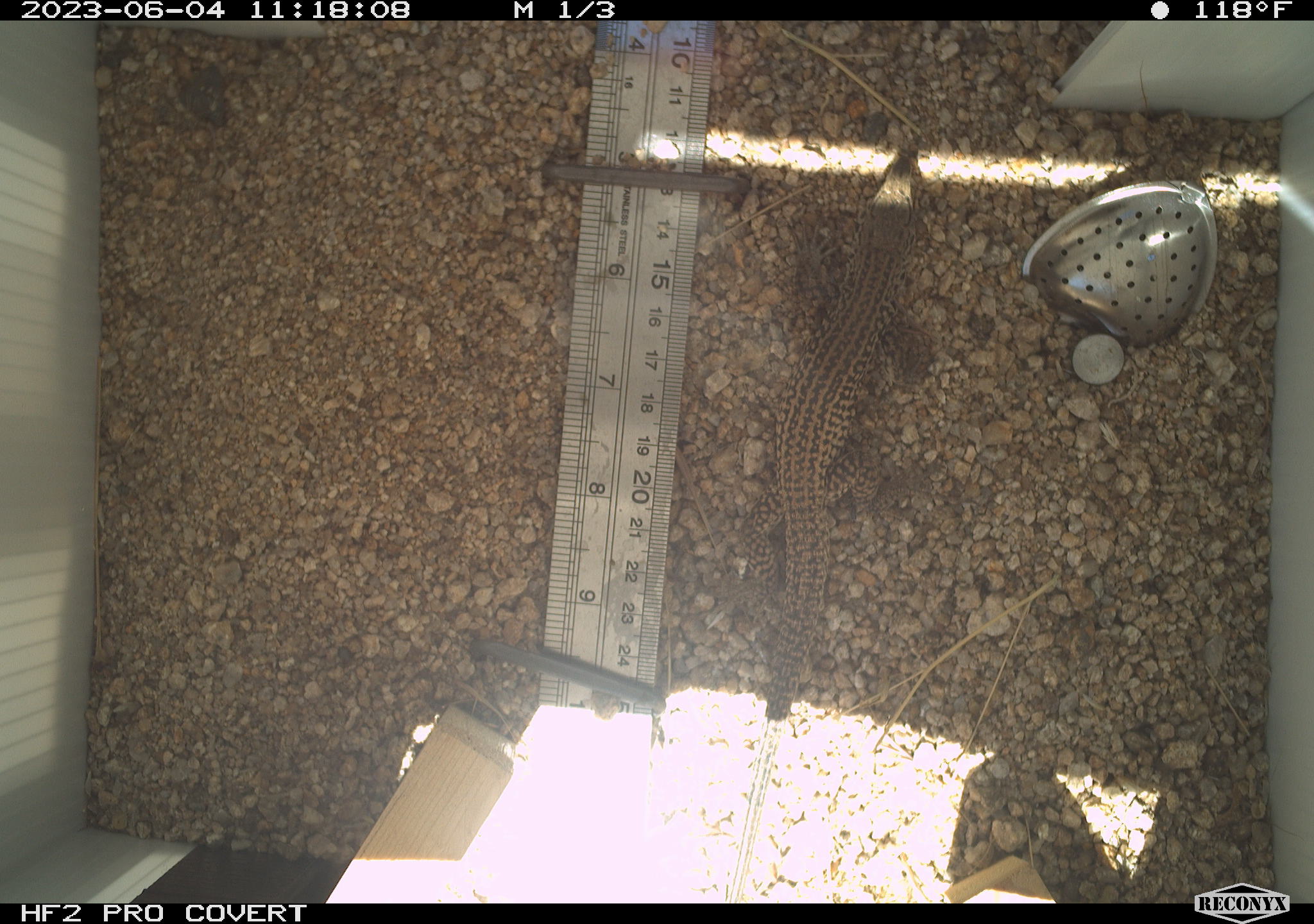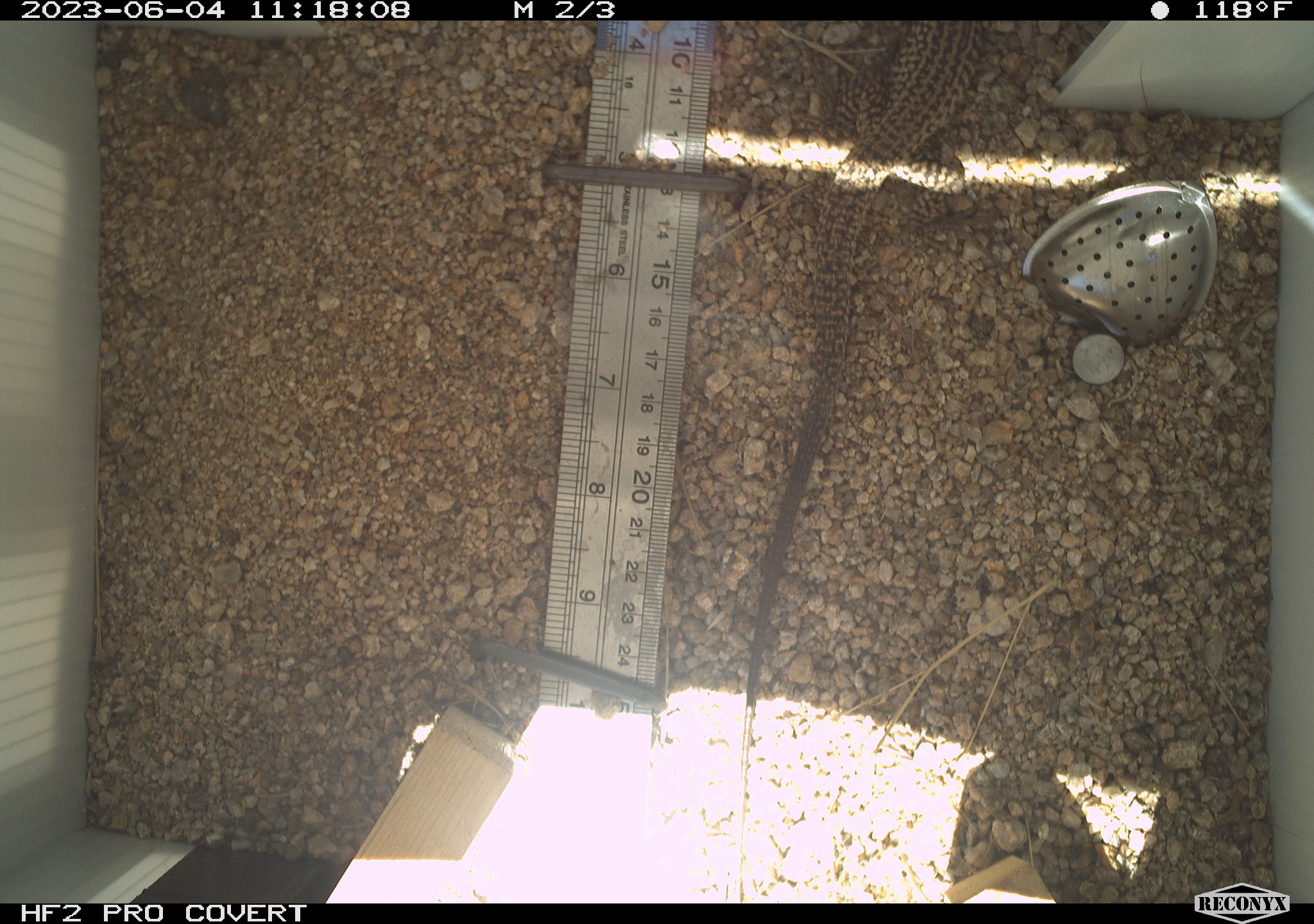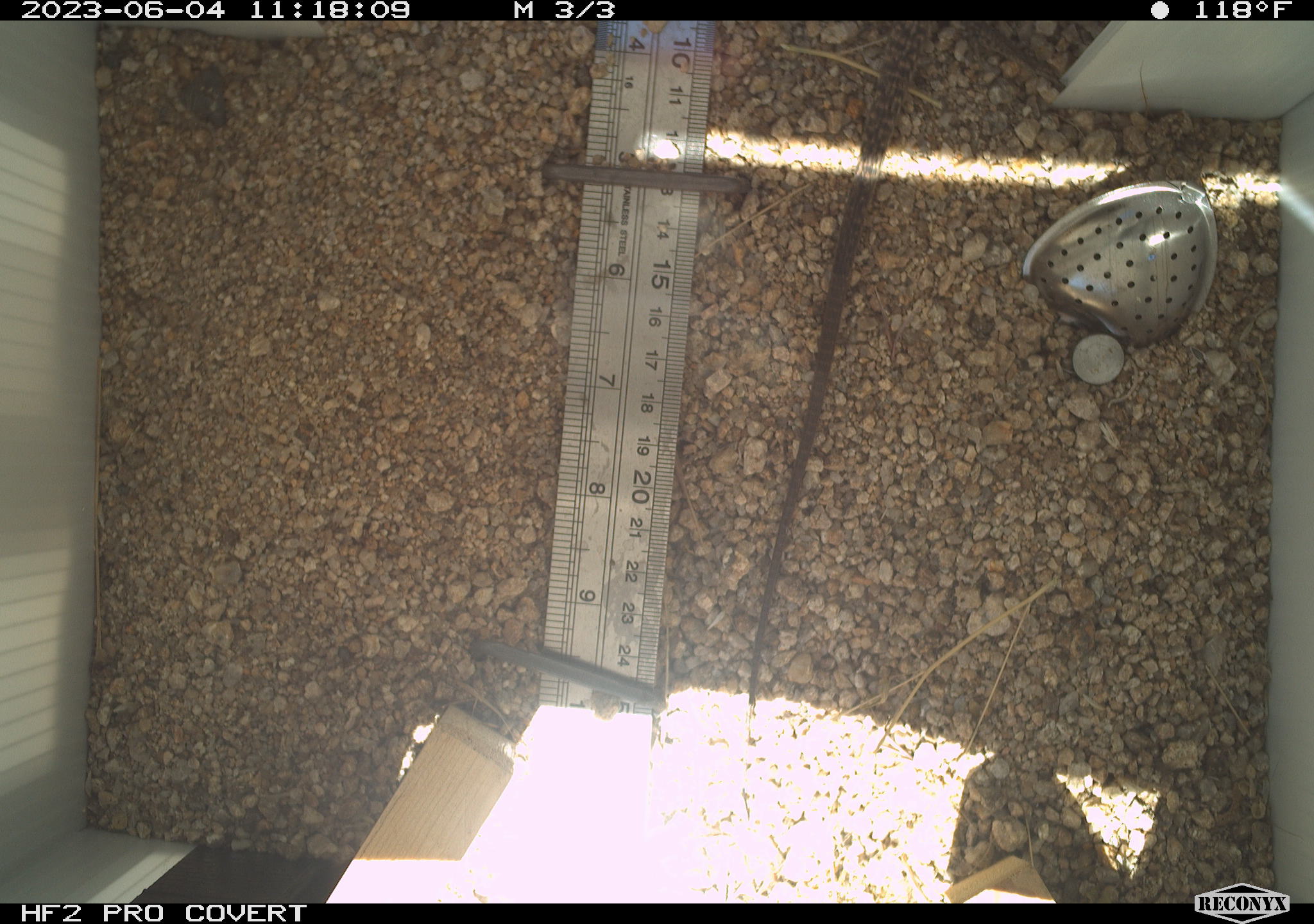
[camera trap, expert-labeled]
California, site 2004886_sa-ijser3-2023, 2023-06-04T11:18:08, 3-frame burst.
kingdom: Animalia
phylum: Chordata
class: Reptilia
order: Squamata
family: Teiidae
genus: Aspidoscelis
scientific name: Aspidoscelis tigris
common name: western whiptail